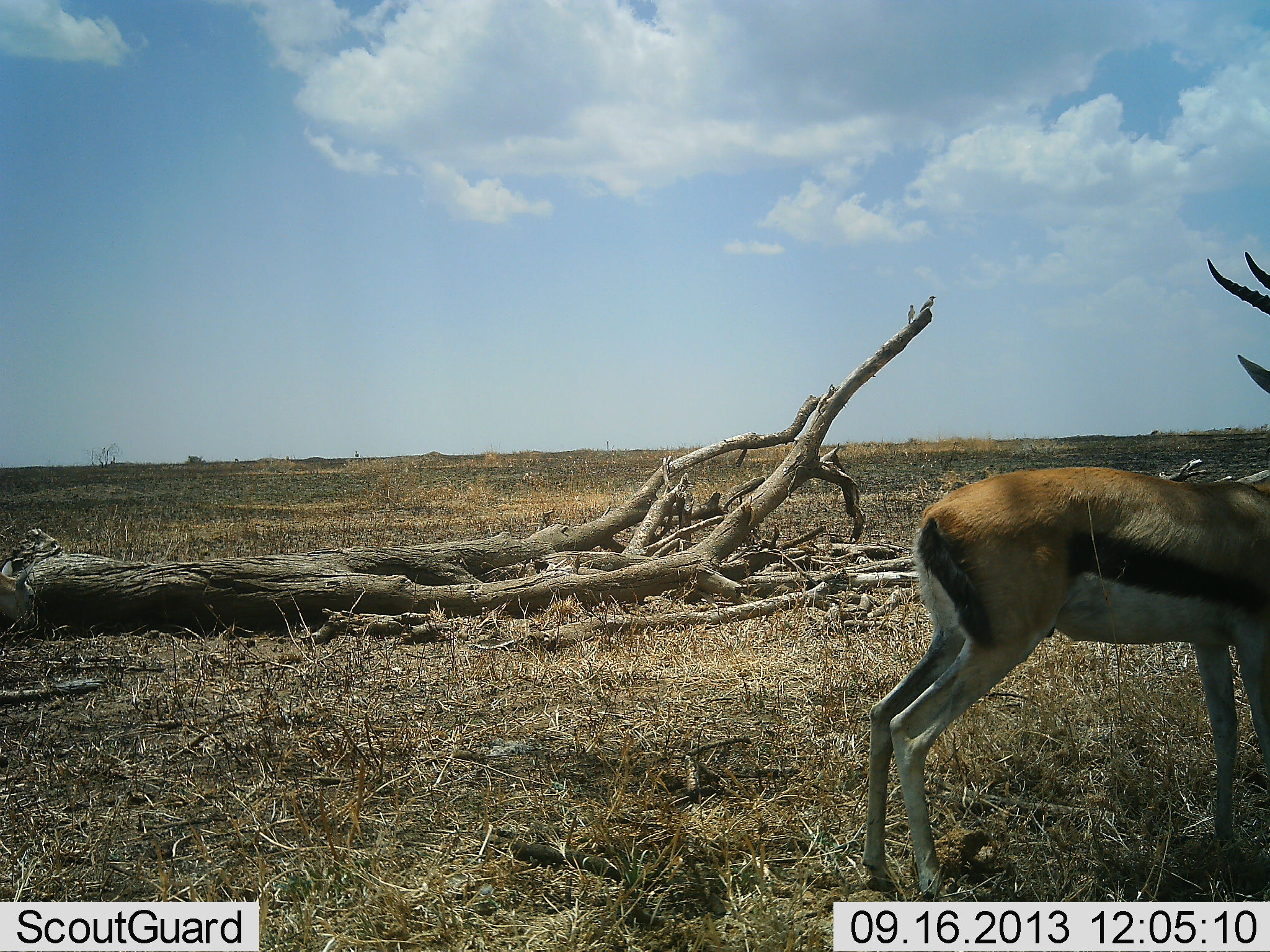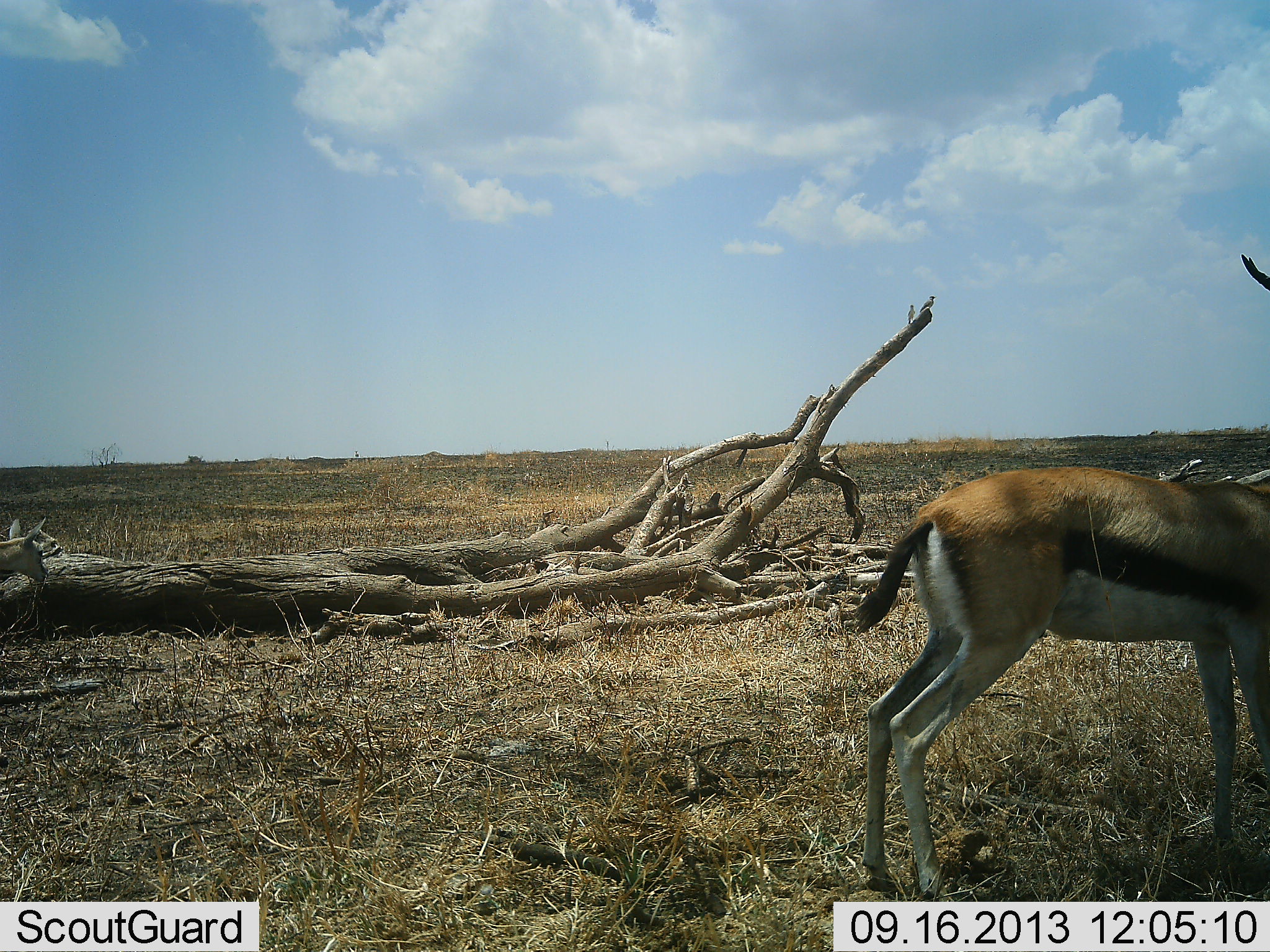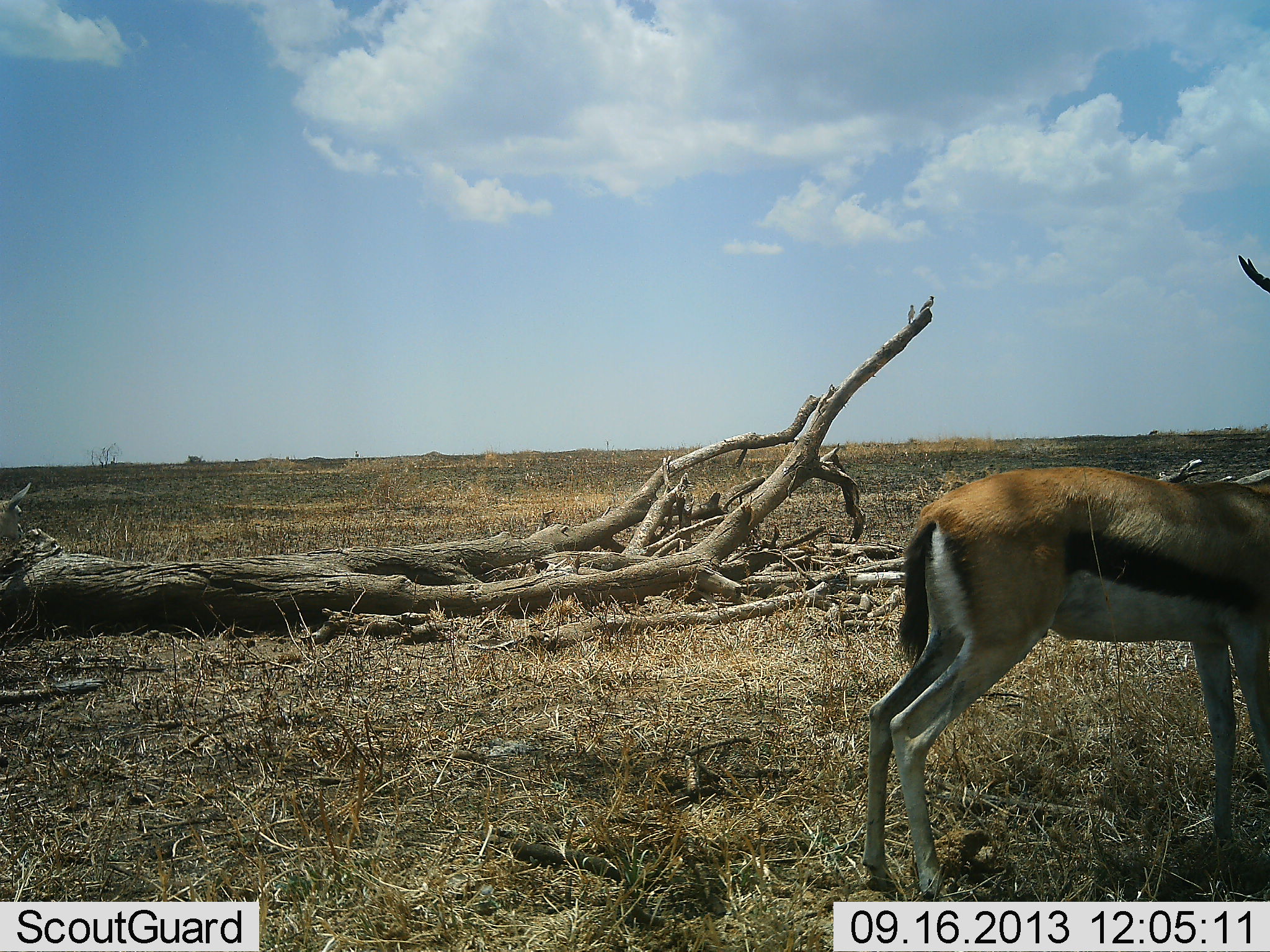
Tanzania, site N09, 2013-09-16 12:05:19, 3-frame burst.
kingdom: Animalia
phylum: Chordata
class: Mammalia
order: Artiodactyla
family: Bovidae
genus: Eudorcas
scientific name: Eudorcas thomsonii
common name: thomson's gazelle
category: gazellethomsons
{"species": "gazellethomsons (thomson's gazelle) (Eudorcas thomsonii)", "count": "2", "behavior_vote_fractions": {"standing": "100%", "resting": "0%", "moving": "20%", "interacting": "0%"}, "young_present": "5%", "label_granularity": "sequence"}